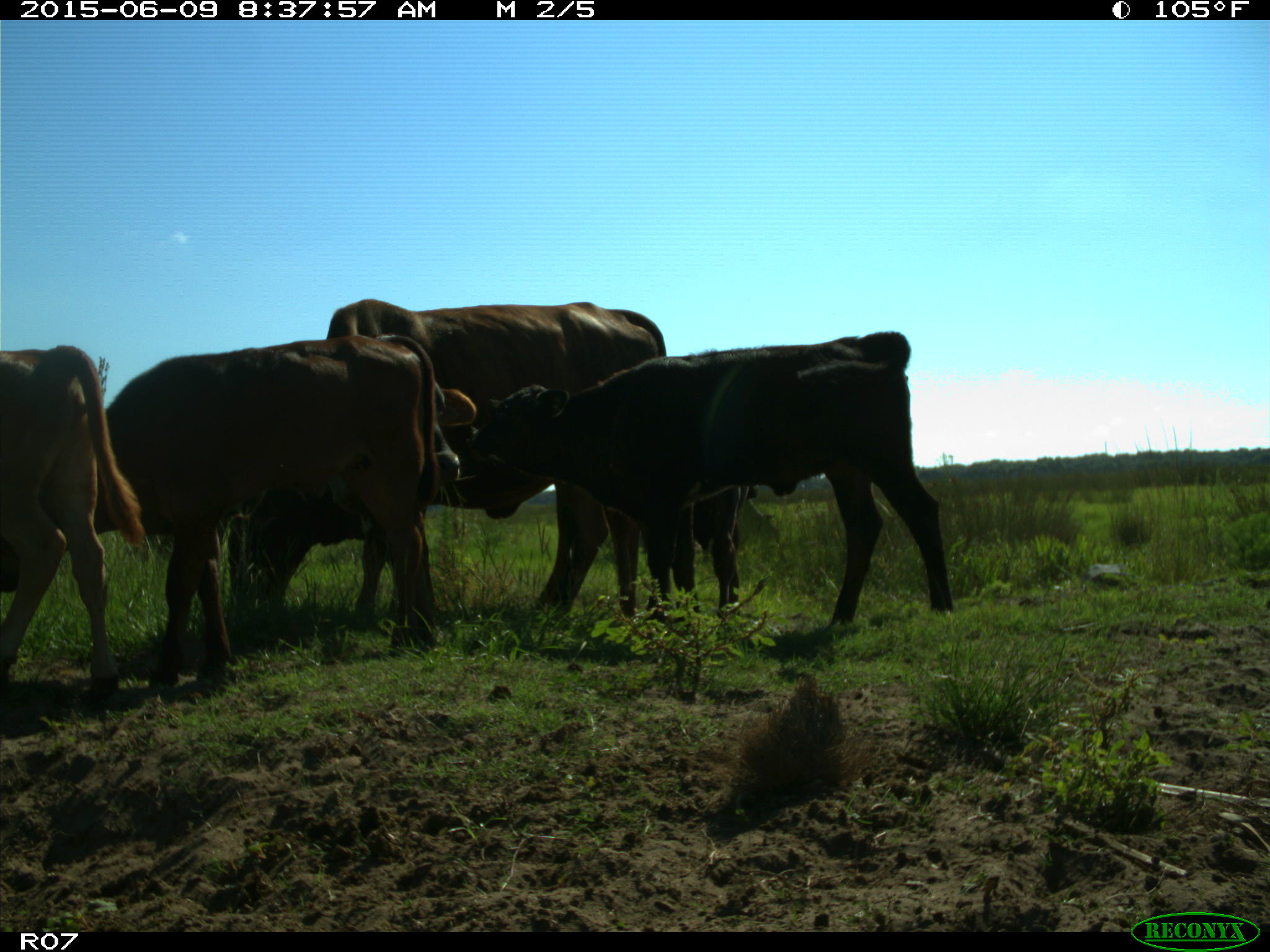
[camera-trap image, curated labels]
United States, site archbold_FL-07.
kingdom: Animalia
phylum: Chordata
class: Mammalia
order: Artiodactyla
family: Bovidae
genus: Bos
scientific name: Bos taurus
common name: domestic cow